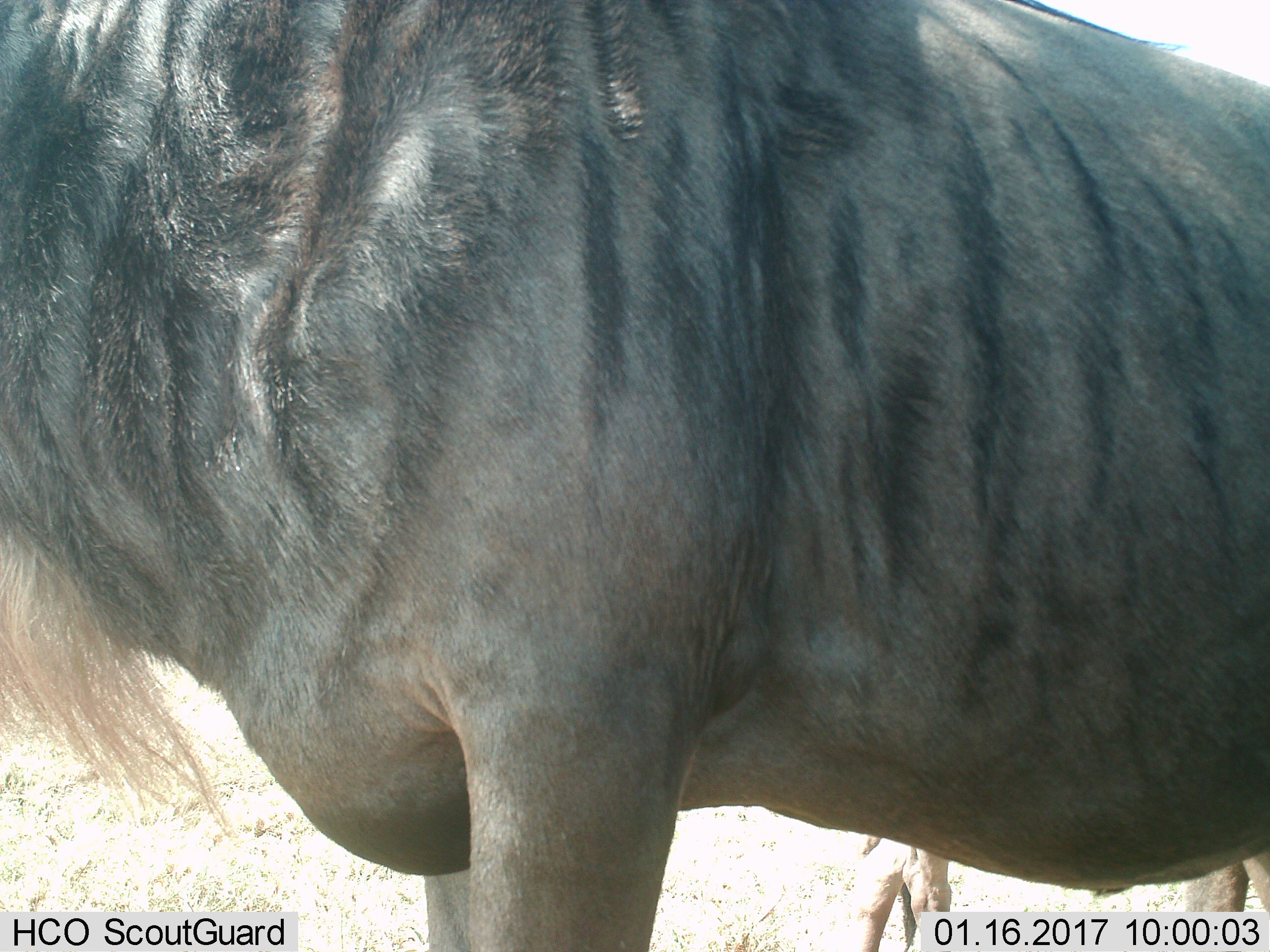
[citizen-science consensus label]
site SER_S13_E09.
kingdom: Animalia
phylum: Chordata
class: Mammalia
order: Artiodactyla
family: Bovidae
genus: Connochaetes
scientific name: Connochaetes taurinus taurinus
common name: blue wildebeest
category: wildebeestblue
Wildebeestblue (blue wildebeest) (Connochaetes taurinus taurinus), count 1. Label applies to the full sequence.